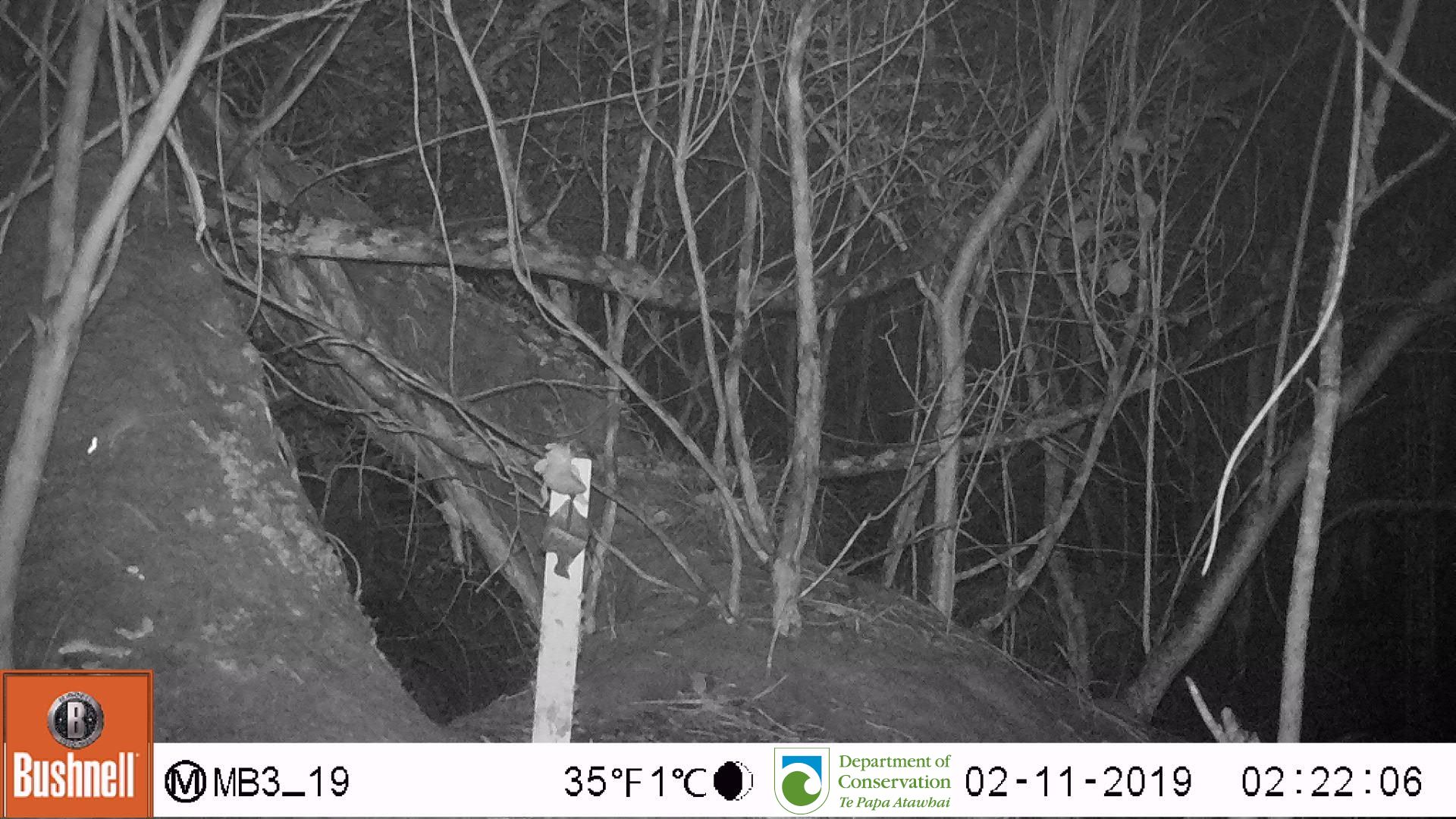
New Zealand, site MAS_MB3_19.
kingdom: Animalia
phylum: Chordata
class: Mammalia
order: Rodentia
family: Muridae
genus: Mus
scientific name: Mus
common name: mouse